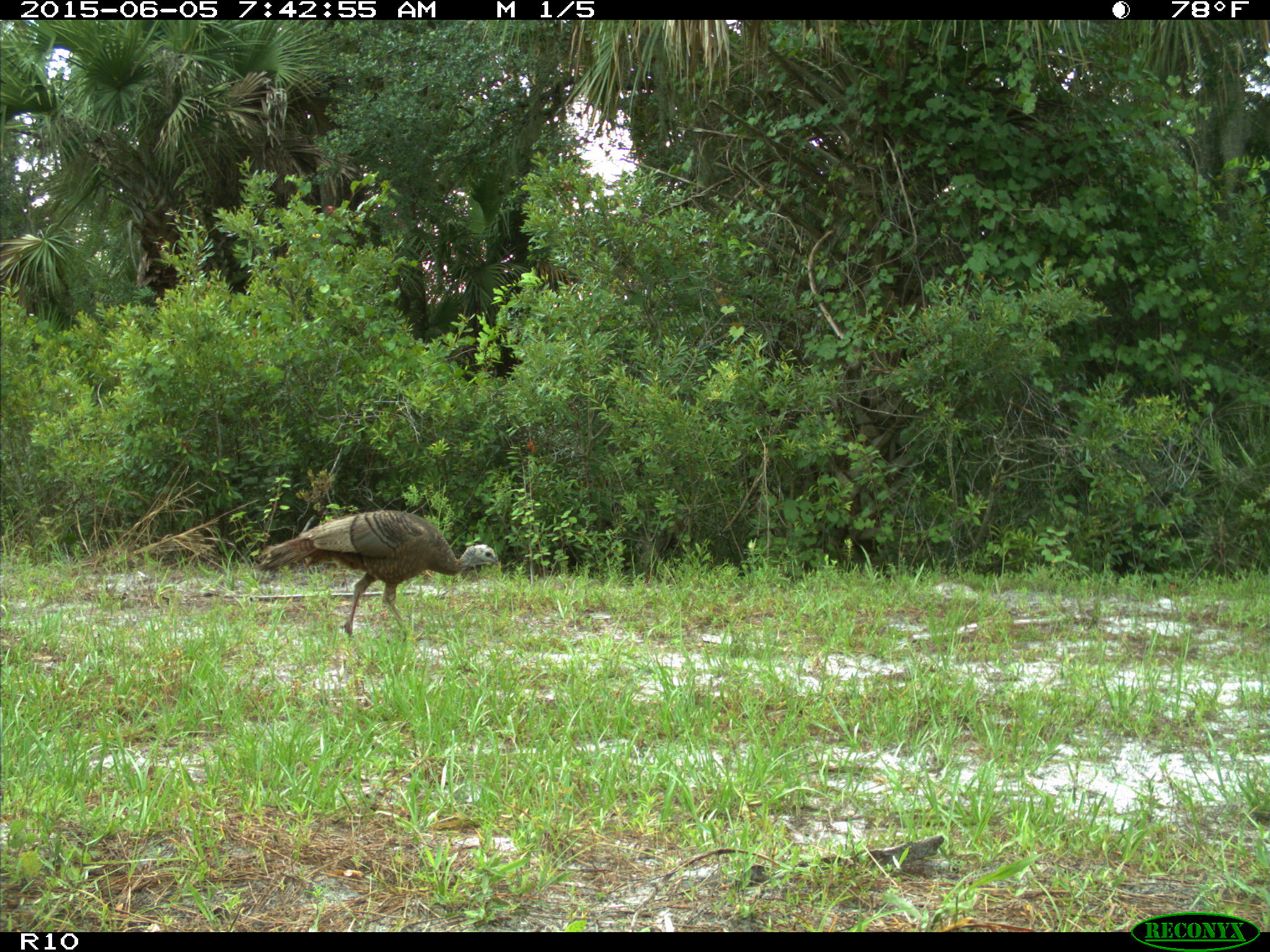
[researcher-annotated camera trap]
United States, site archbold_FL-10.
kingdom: Animalia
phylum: Chordata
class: Aves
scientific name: Aves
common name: birds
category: unidentified bird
Unidentified bird (birds) (Aves).